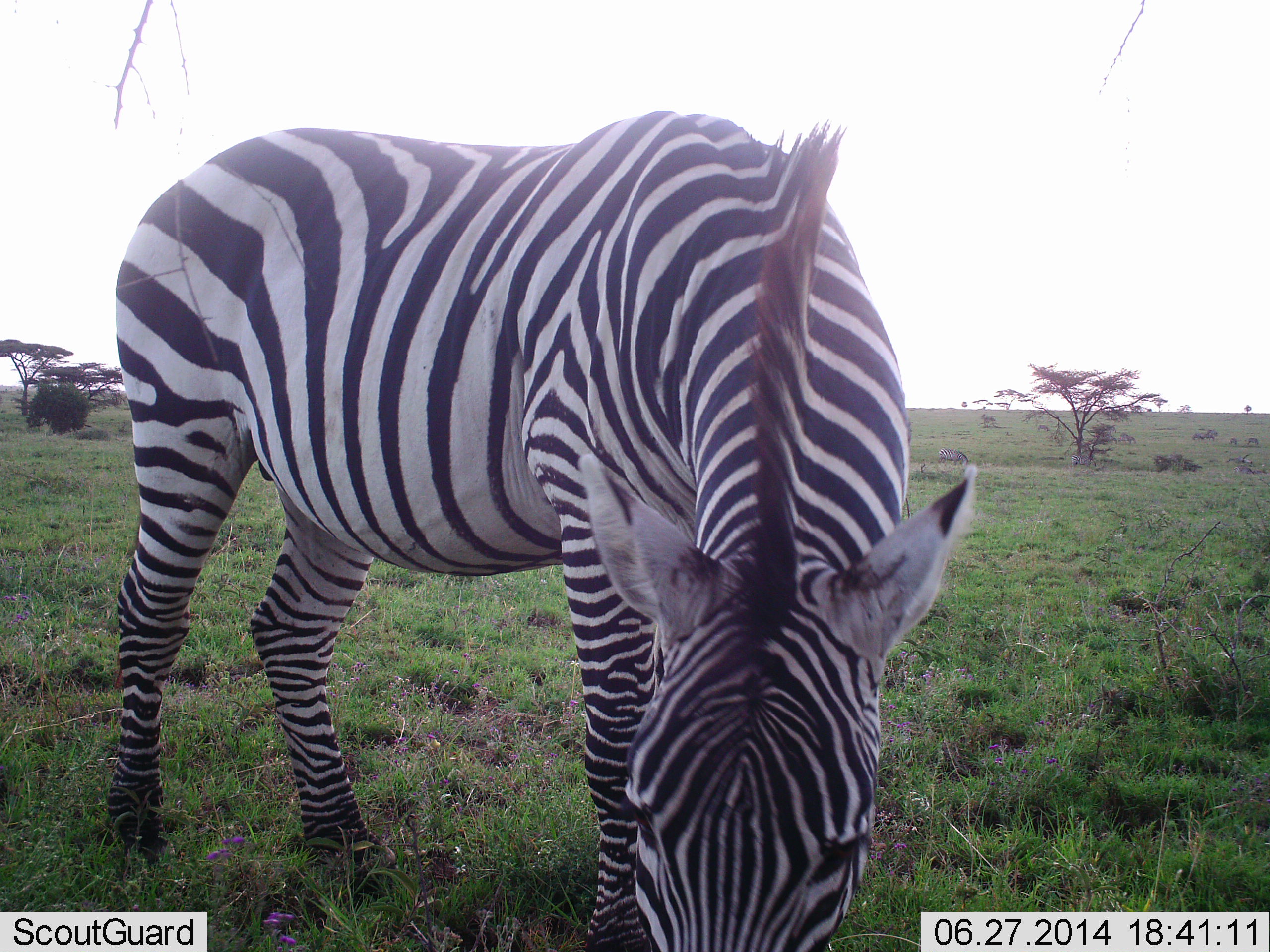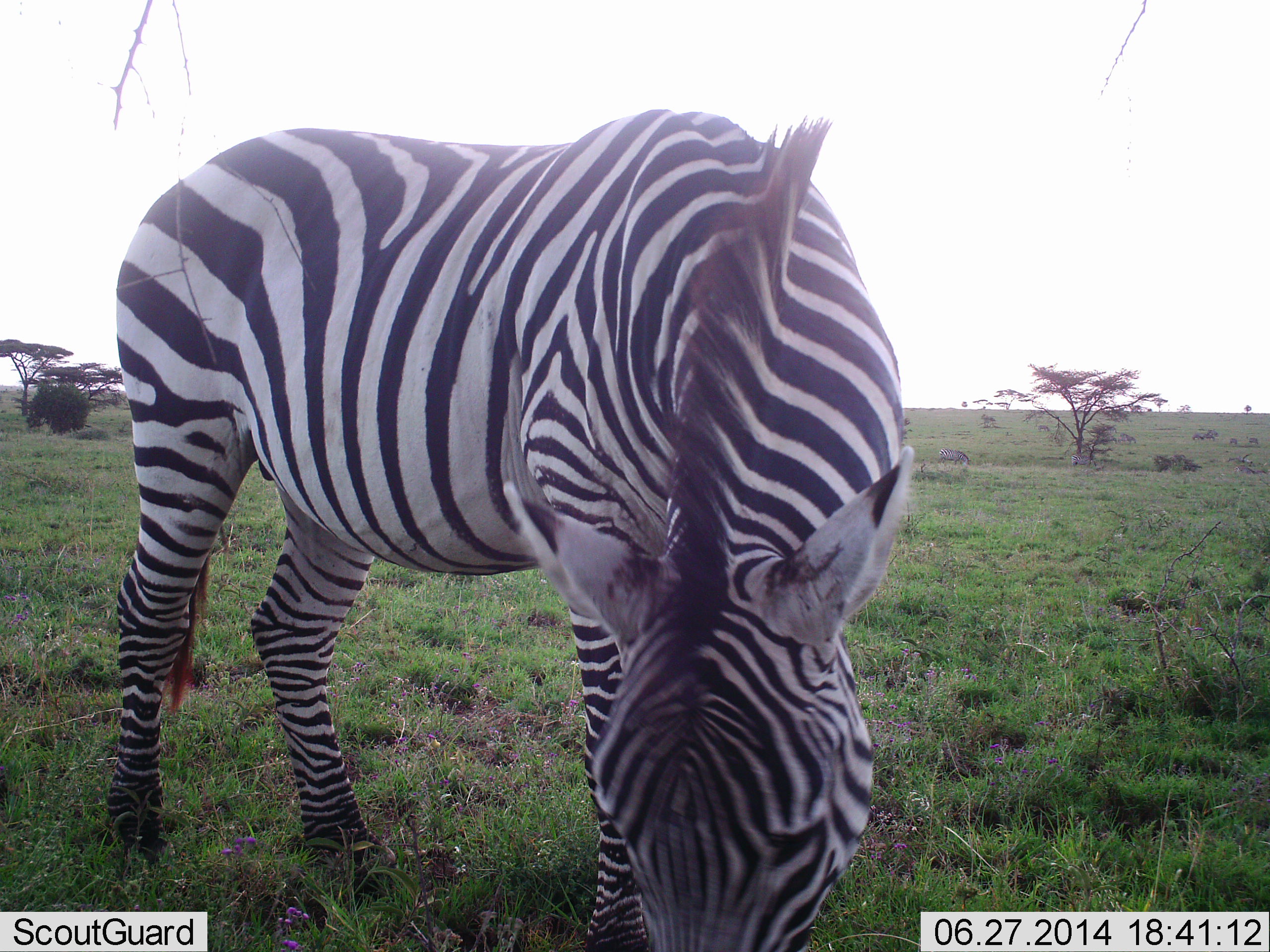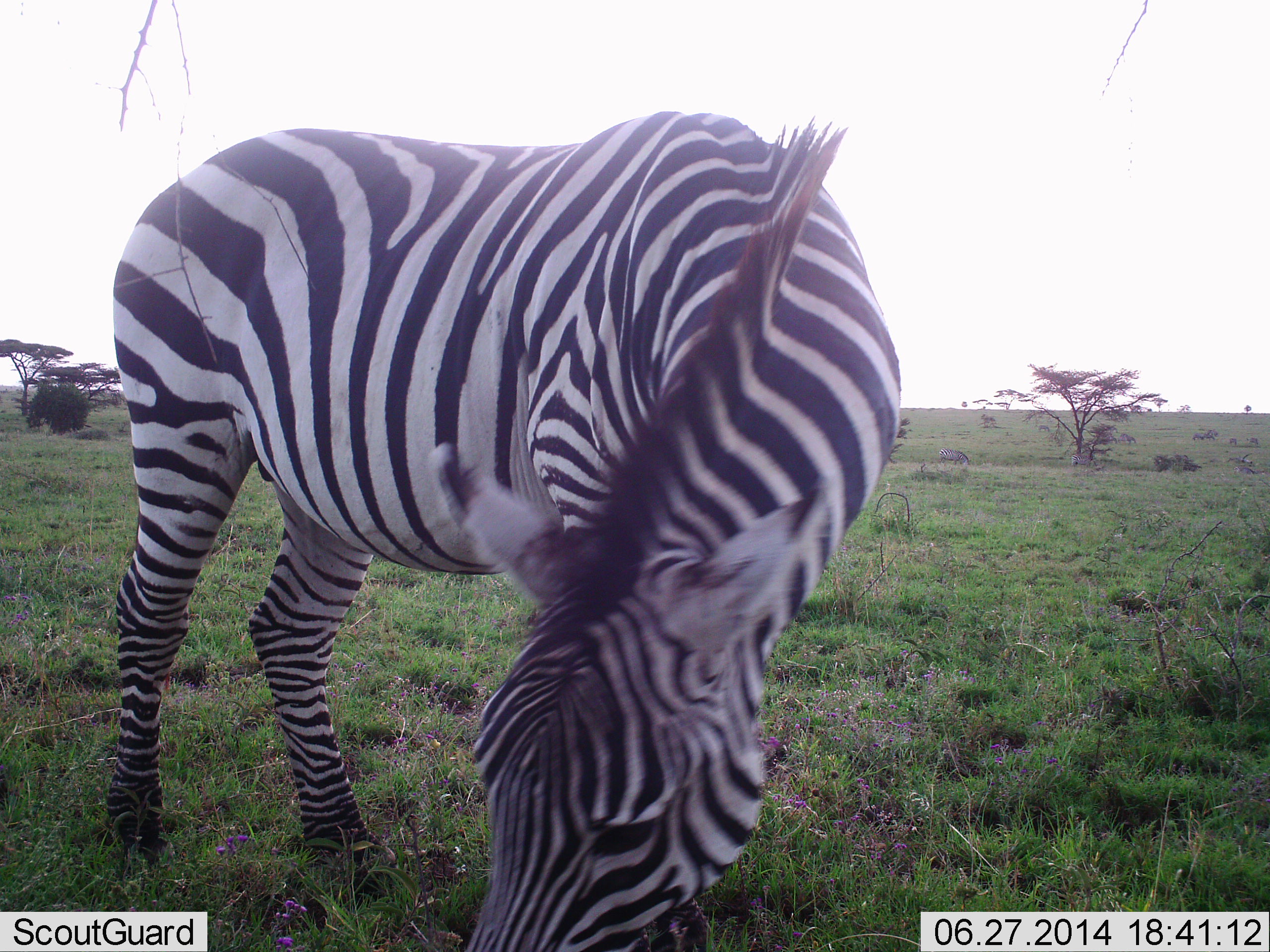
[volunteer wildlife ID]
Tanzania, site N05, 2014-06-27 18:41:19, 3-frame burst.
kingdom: Animalia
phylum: Chordata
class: Mammalia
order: Perissodactyla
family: Equidae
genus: Equus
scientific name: Equus quagga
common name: plains zebra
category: zebra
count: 1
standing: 30%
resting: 0%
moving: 0%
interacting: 0%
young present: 0%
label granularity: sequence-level